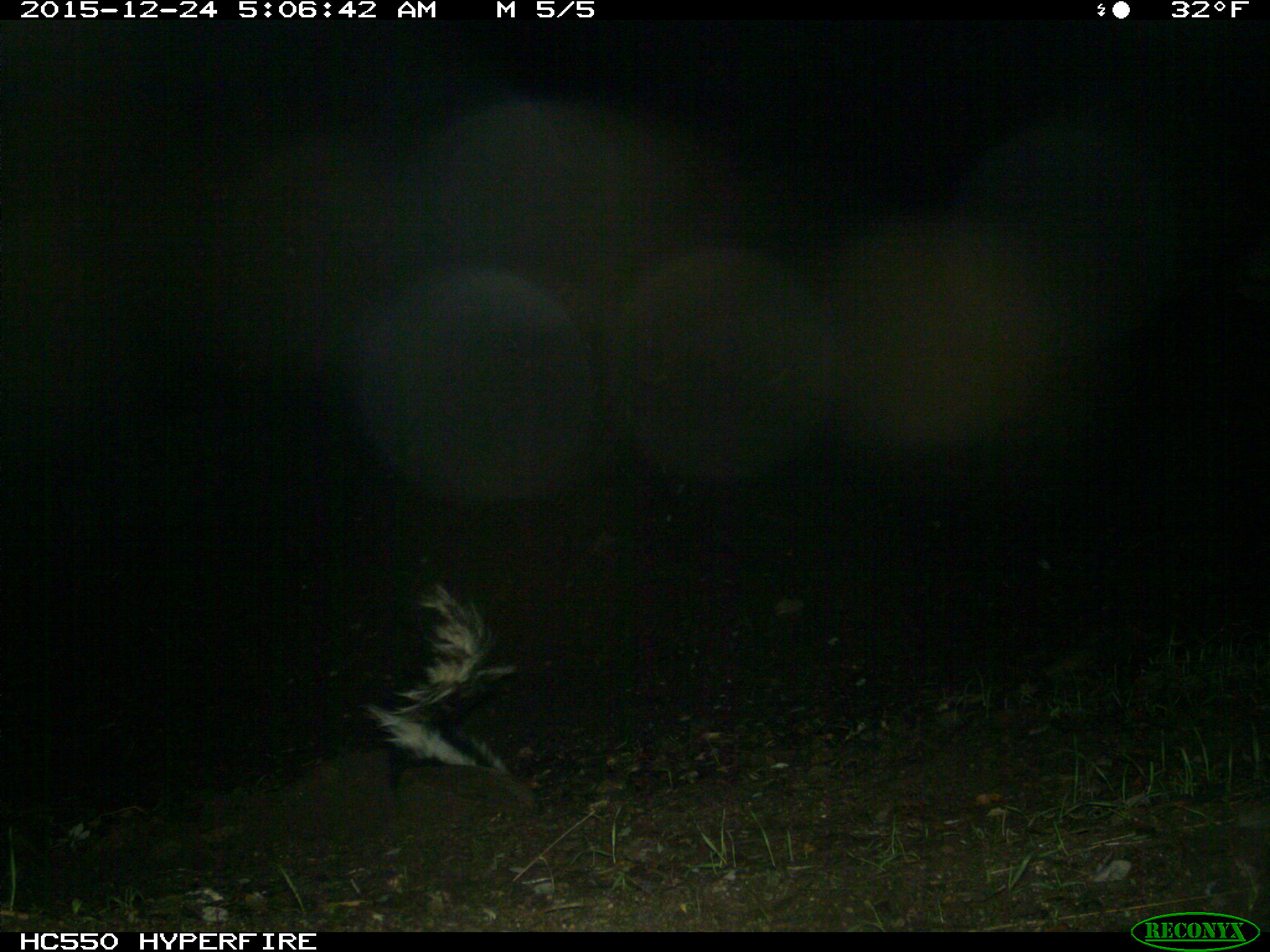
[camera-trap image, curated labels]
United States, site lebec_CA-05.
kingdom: Animalia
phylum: Chordata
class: Mammalia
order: Carnivora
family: Mephitidae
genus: Mephitis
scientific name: Mephitis mephitis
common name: striped skunk